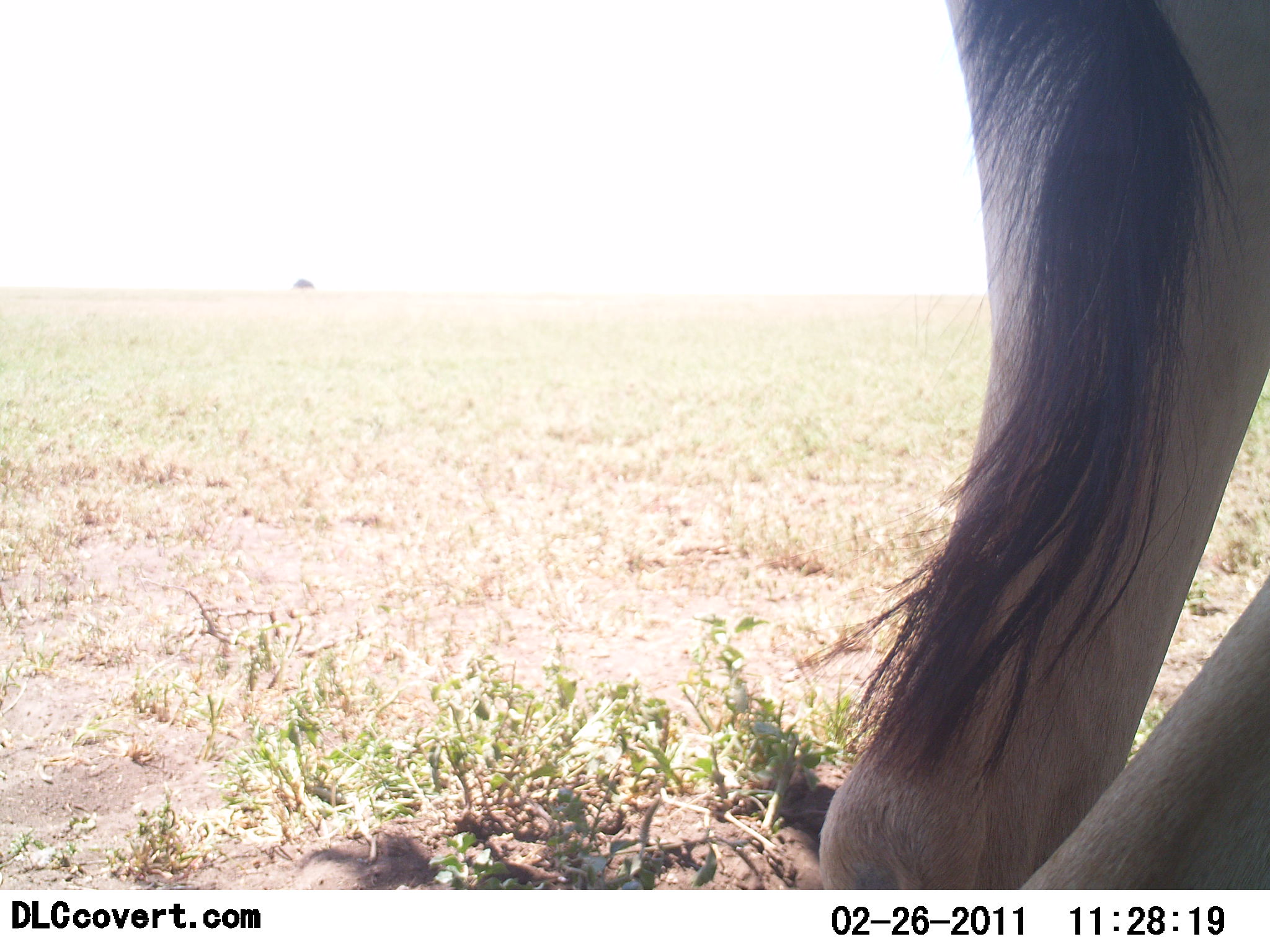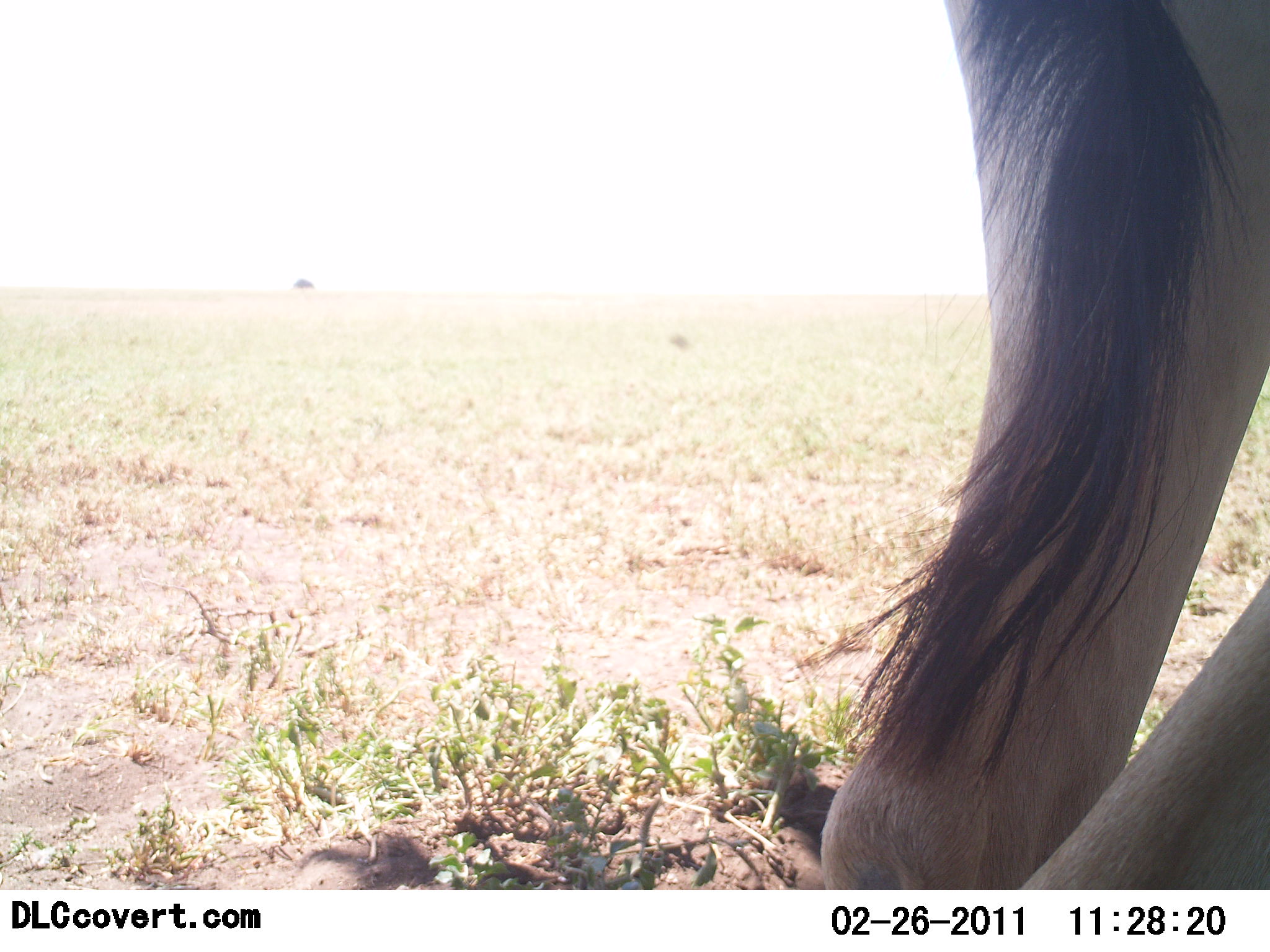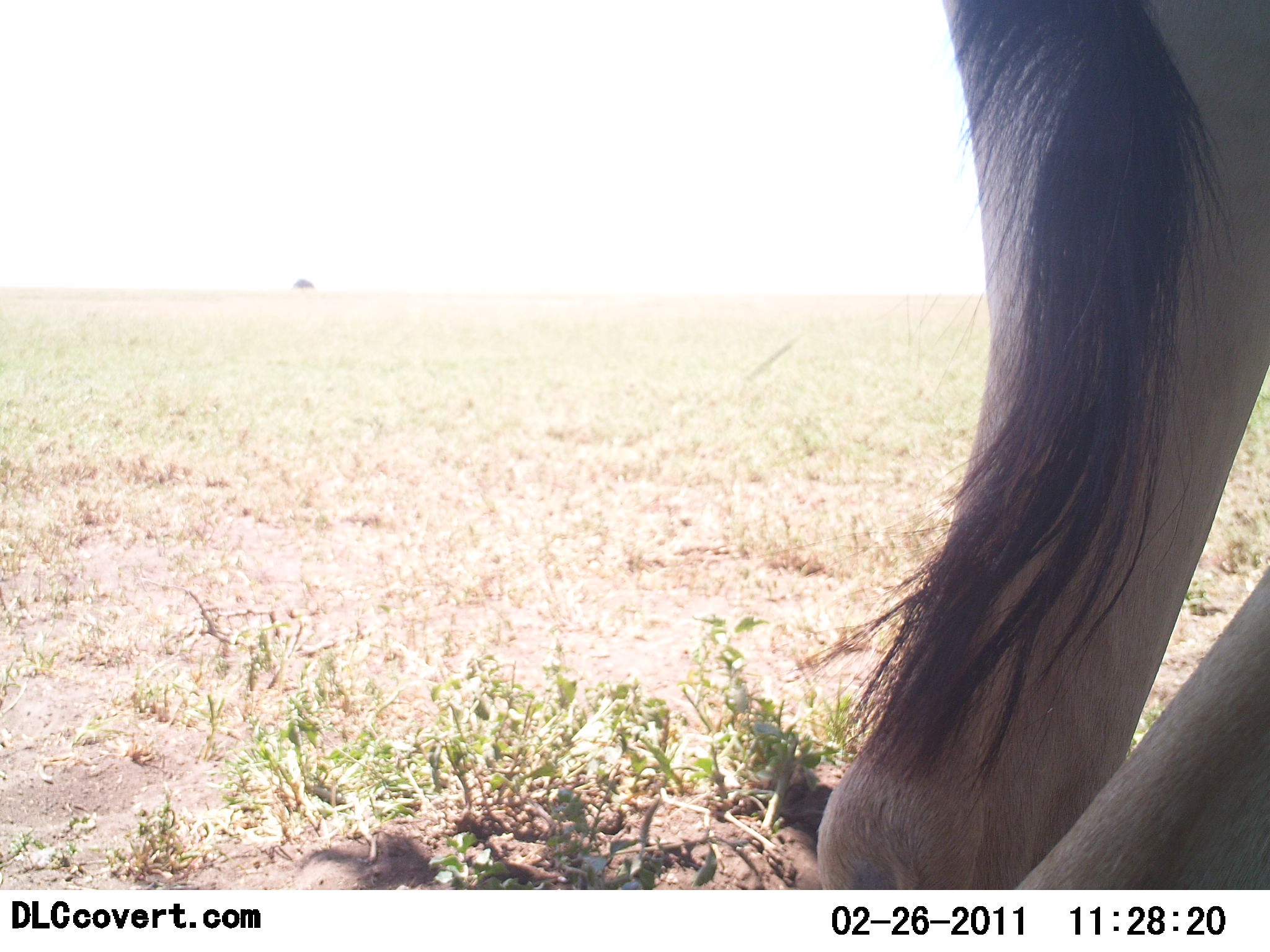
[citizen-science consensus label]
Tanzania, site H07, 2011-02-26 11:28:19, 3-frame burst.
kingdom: Animalia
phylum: Chordata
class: Mammalia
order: Artiodactyla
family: Bovidae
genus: Alcelaphus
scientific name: Alcelaphus buselaphus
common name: hartebeest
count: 1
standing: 100%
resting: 0%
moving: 0%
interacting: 0%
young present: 0%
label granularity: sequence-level